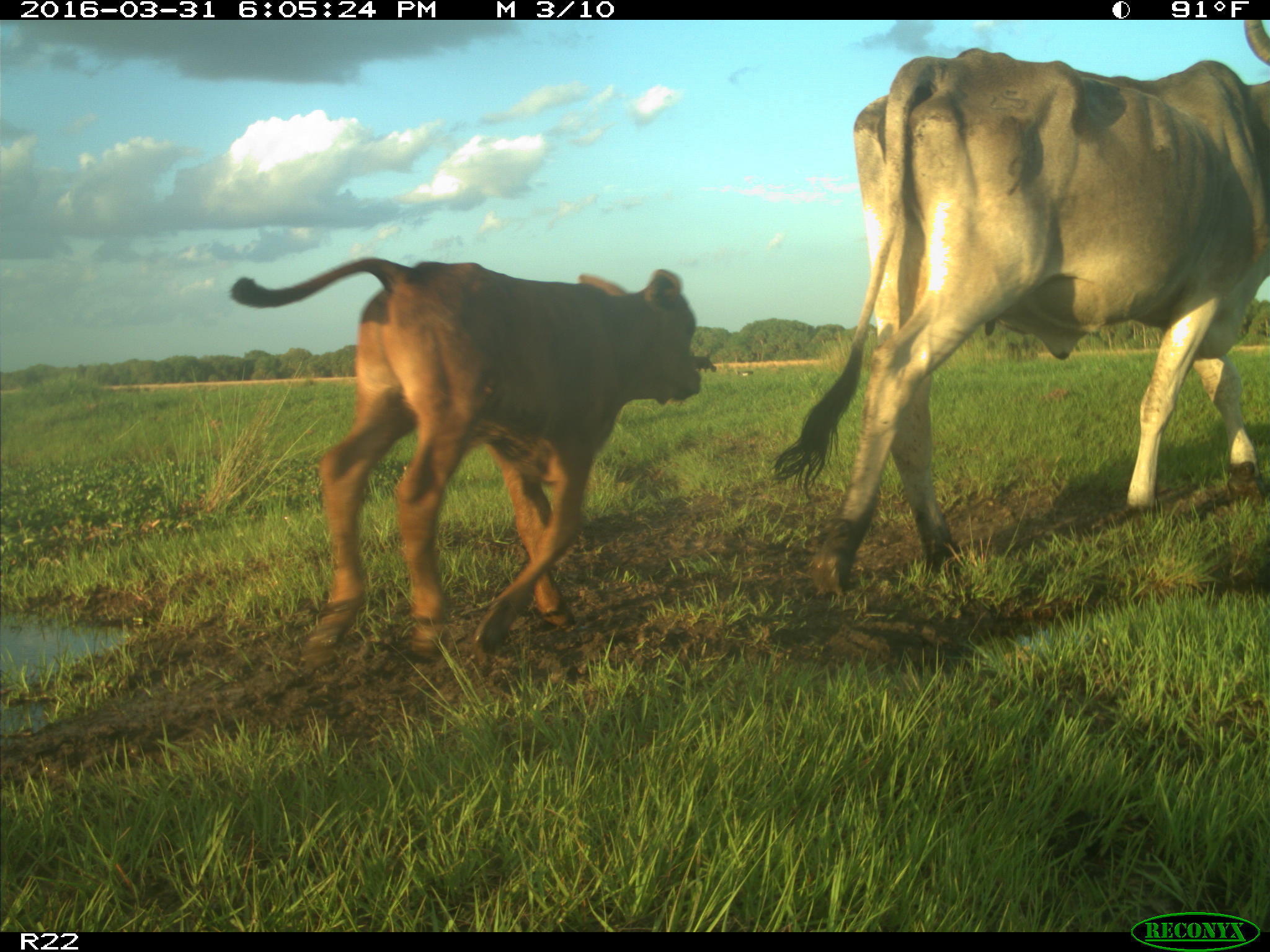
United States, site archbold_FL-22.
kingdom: Animalia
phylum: Chordata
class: Mammalia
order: Artiodactyla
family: Bovidae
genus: Bos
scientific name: Bos taurus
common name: domestic cow